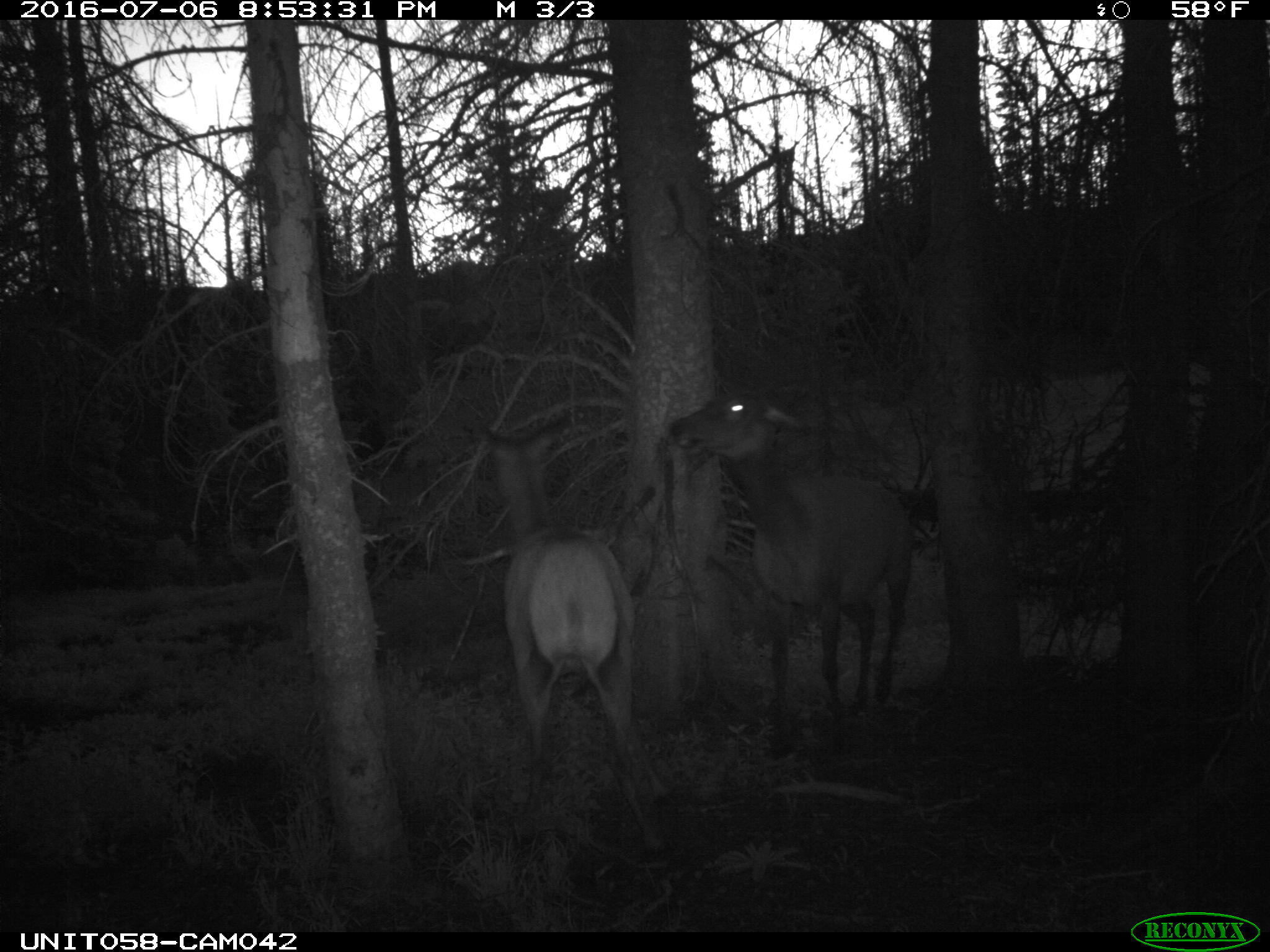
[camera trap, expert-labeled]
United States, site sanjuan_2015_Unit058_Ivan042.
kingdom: Animalia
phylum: Chordata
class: Mammalia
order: Artiodactyla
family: Cervidae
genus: Cervus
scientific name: Cervus elaphus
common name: red deer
Cervus elaphus (red deer).